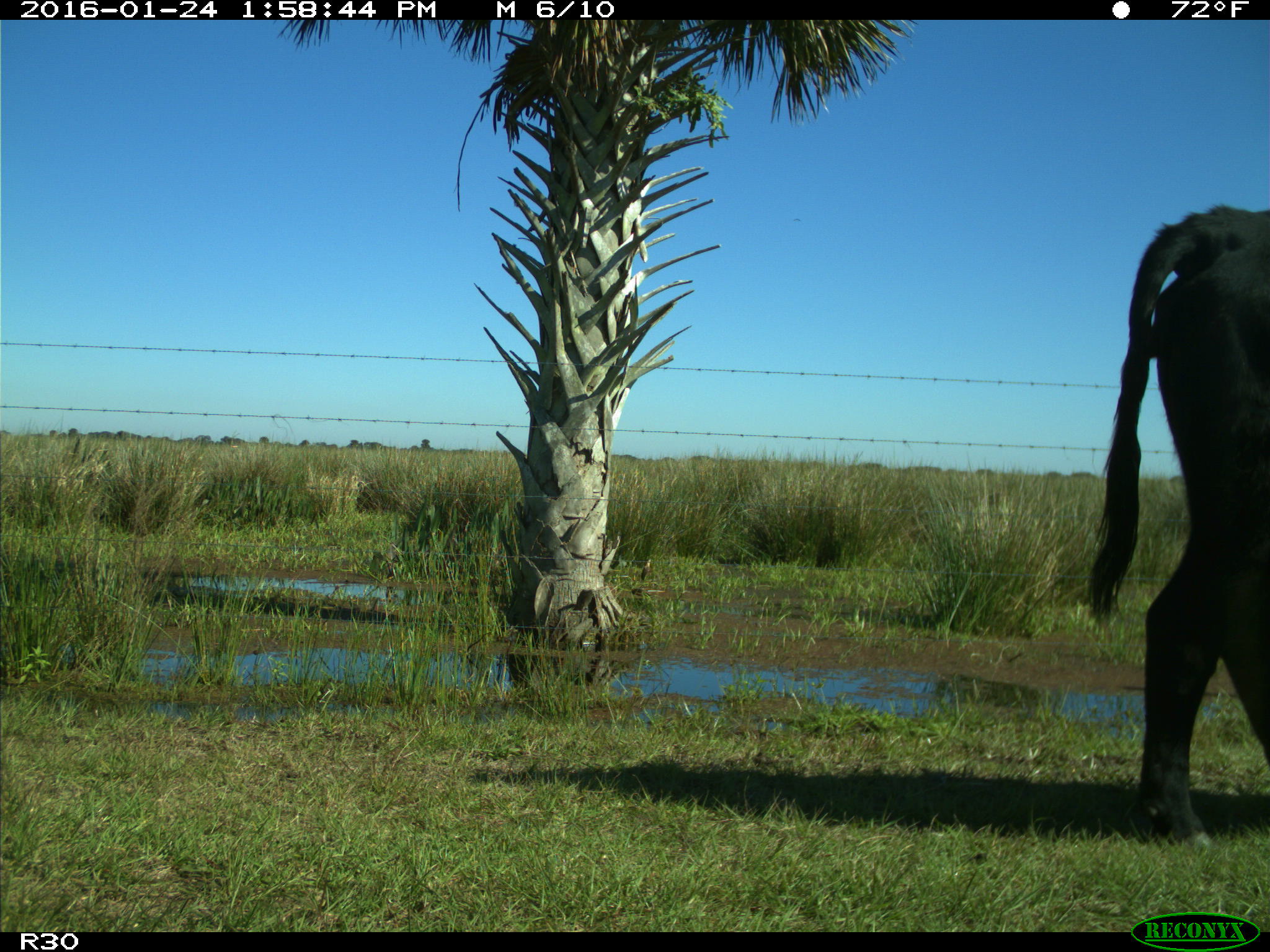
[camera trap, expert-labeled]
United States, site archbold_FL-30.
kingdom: Animalia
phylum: Chordata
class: Mammalia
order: Artiodactyla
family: Bovidae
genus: Bos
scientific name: Bos taurus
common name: domestic cow